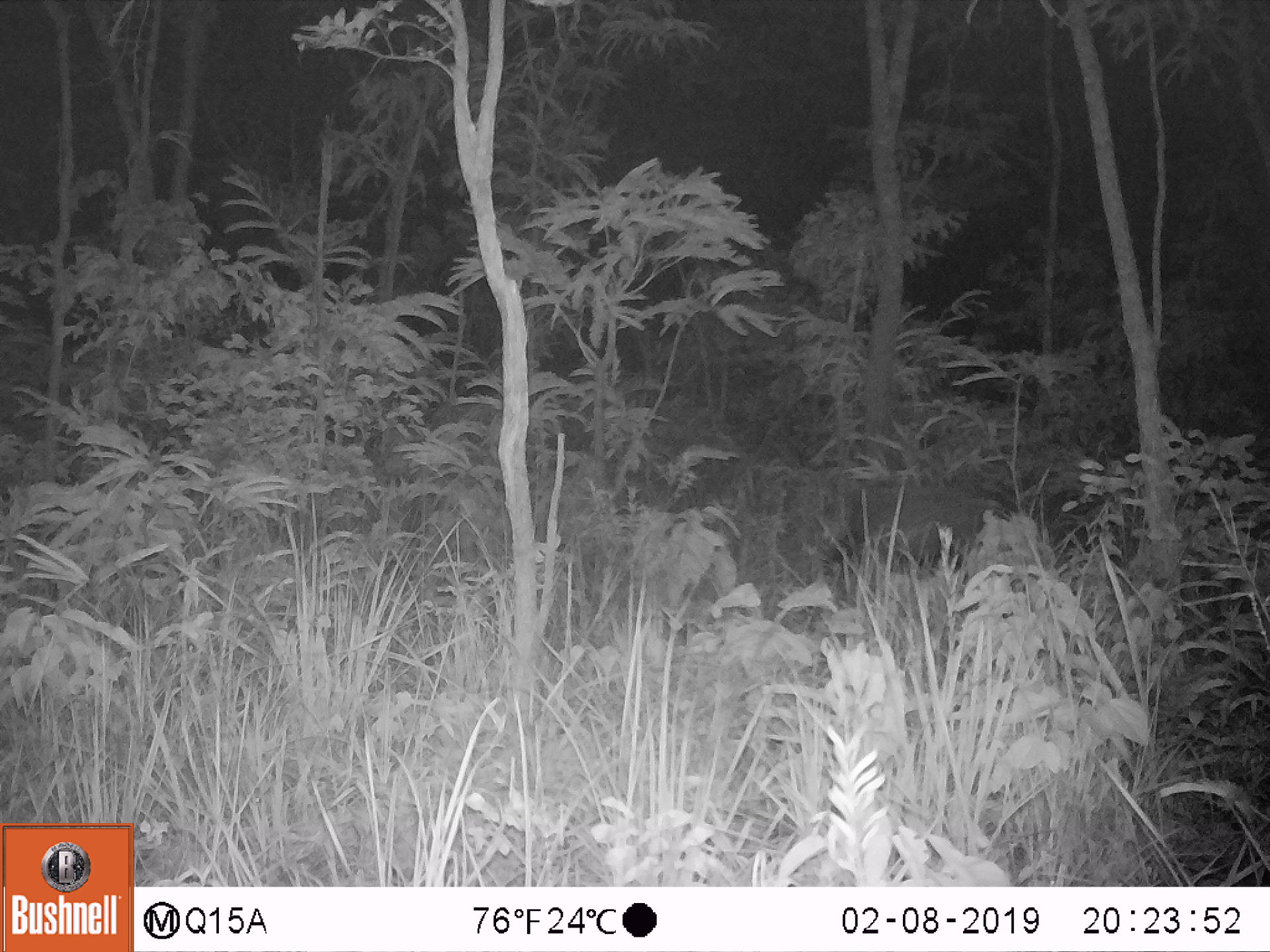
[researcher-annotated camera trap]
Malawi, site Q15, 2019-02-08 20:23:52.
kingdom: Animalia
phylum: Chordata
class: Mammalia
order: Artiodactyla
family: Suidae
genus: Potamochoerus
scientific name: Potamochoerus larvatus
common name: bushpig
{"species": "bushpig (Potamochoerus larvatus)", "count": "1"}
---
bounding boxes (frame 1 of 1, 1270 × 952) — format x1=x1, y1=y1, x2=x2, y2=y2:
bushpig: x1=828, y1=483, x2=1014, y2=575